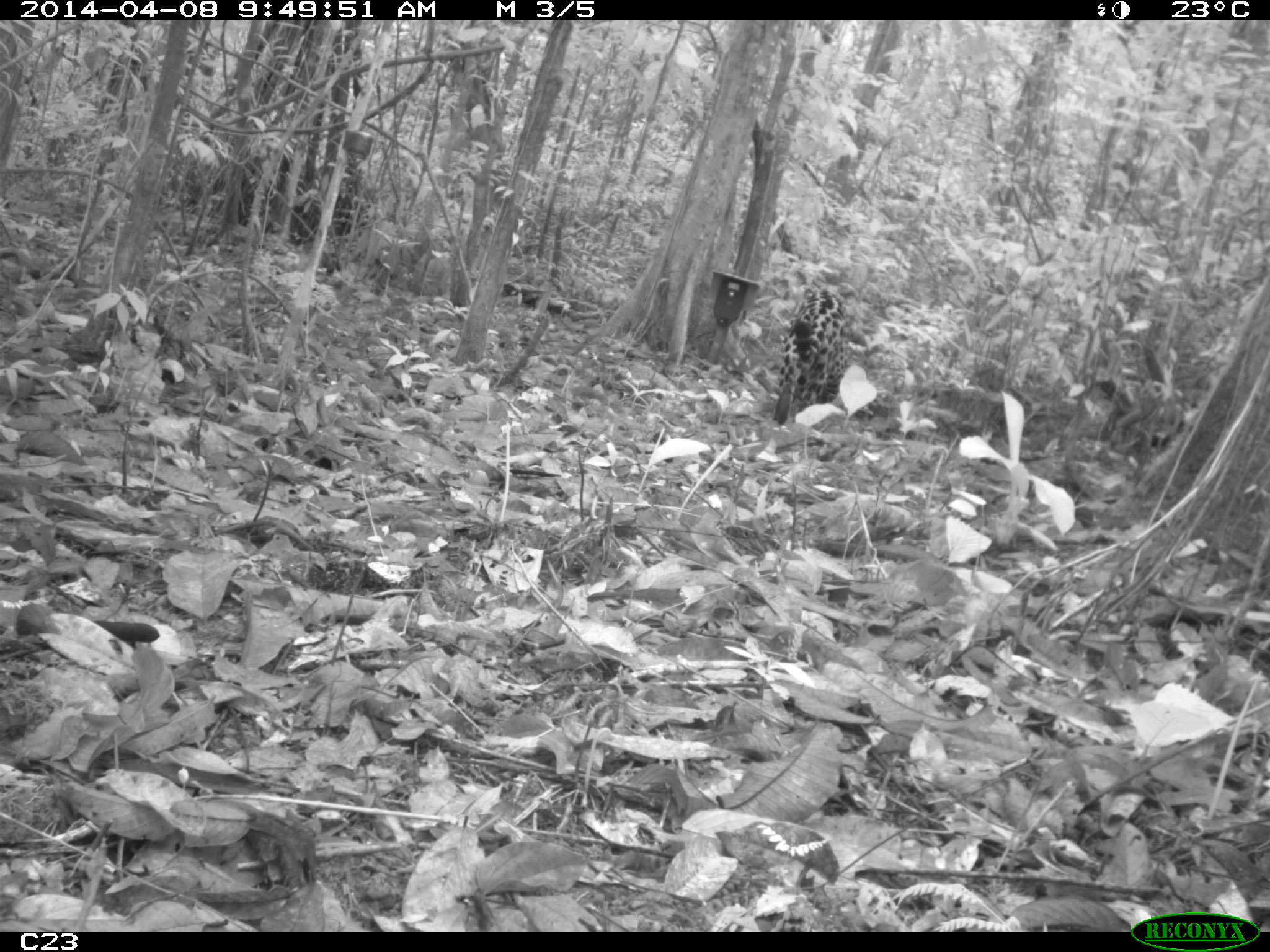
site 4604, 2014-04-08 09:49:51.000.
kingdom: Animalia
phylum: Chordata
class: Mammalia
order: Carnivora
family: Felidae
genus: Panthera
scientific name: Panthera onca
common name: jaguar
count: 1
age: adult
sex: male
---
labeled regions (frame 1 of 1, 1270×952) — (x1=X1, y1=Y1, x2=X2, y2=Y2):
panthera onca: (x1=771, y1=279, x2=850, y2=425)